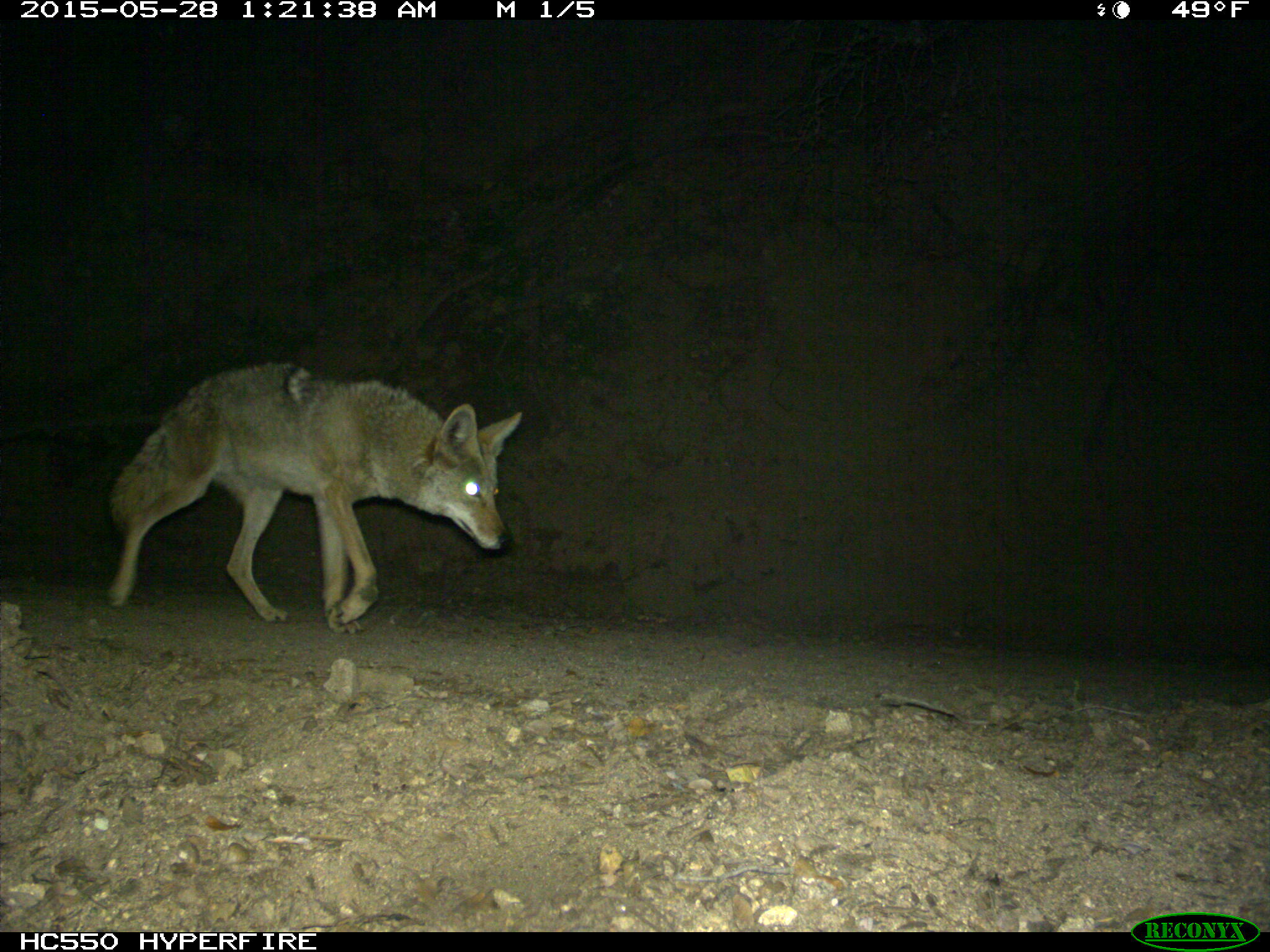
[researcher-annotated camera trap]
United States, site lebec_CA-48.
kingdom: Animalia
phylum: Chordata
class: Mammalia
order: Carnivora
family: Canidae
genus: Canis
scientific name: Canis latrans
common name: coyote